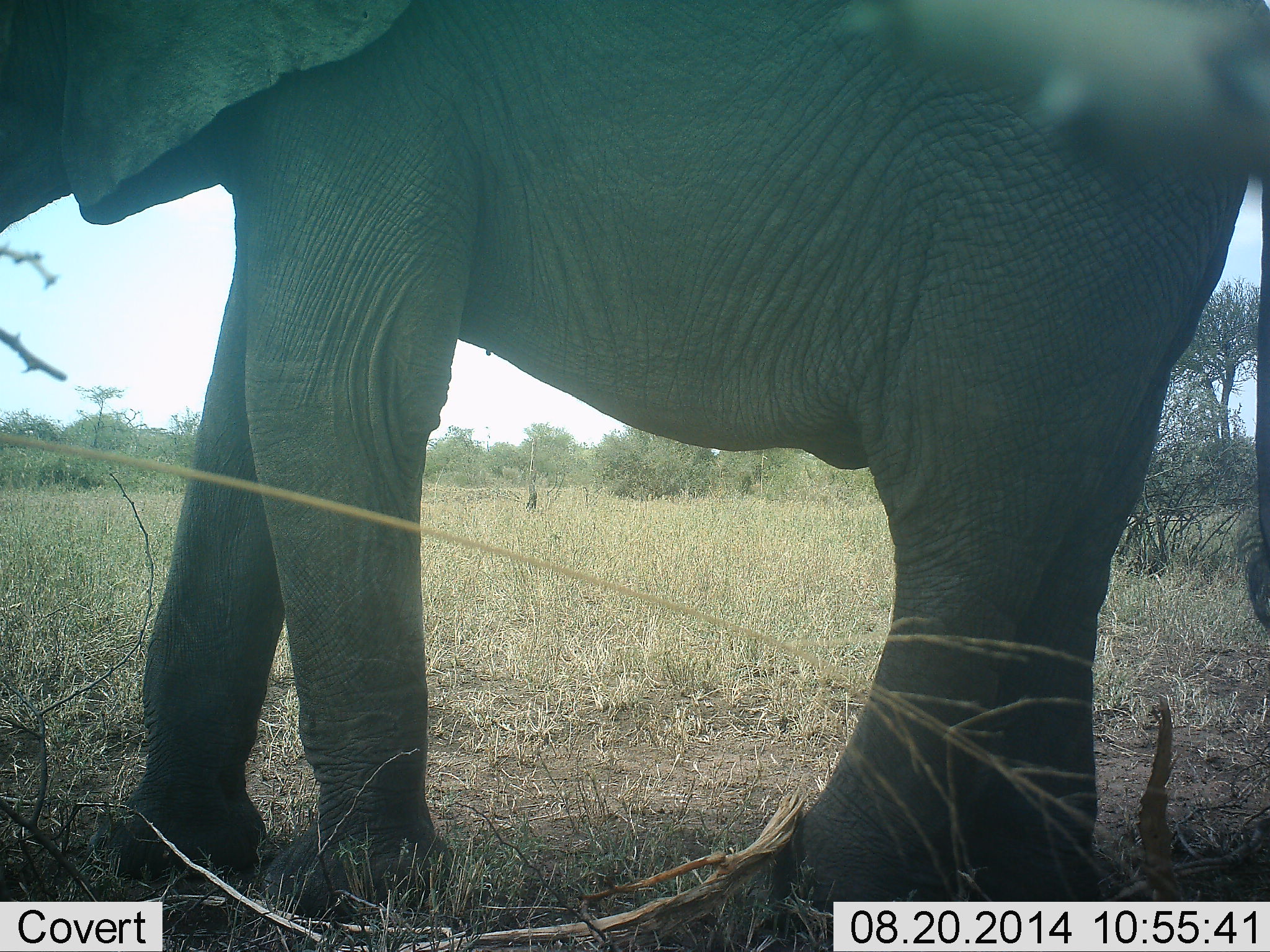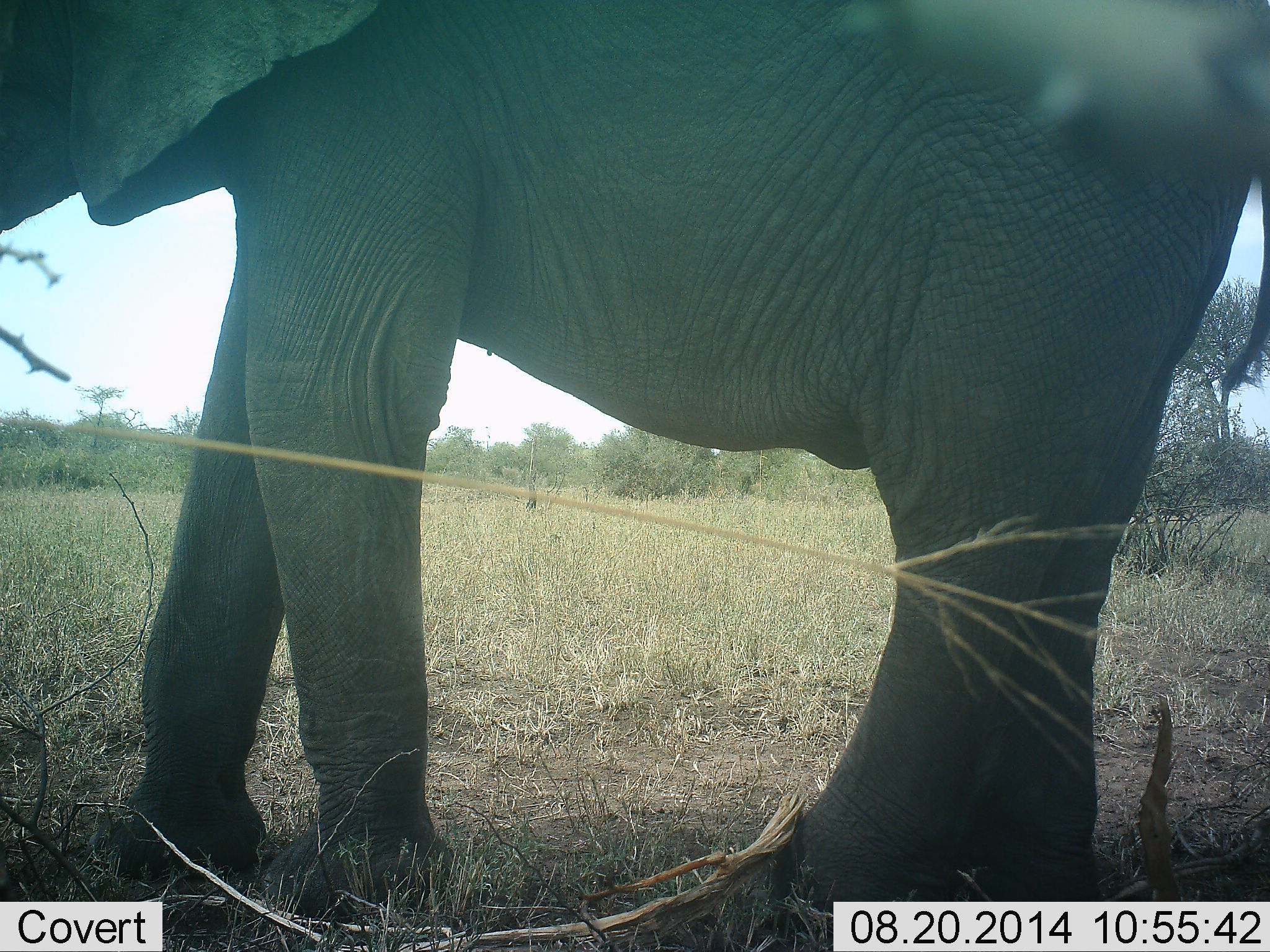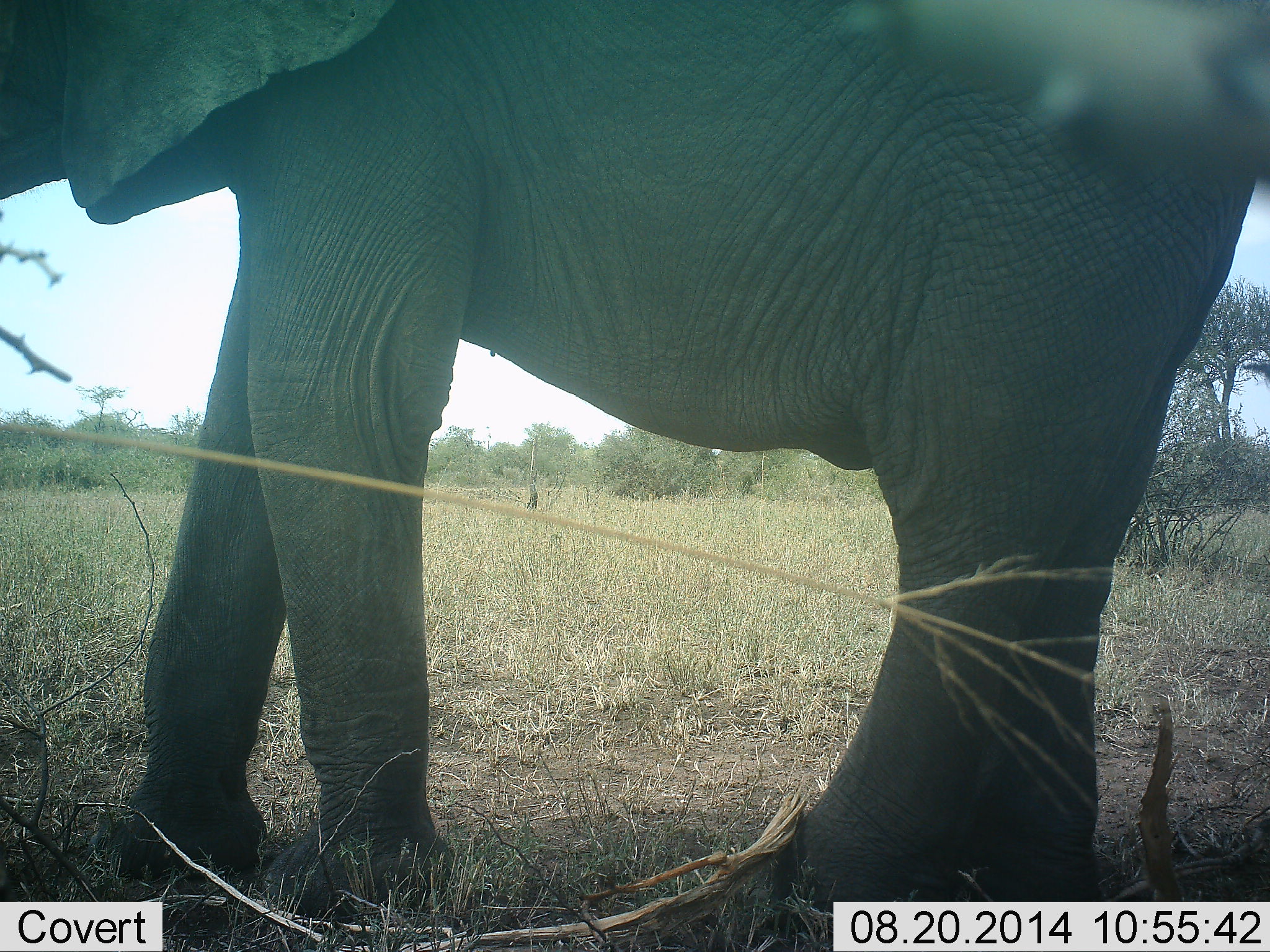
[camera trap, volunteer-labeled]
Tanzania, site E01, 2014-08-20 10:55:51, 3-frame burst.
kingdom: Animalia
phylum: Chordata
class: Mammalia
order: Proboscidea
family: Elephantidae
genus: Loxodonta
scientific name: Loxodonta africana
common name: african bush elephant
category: elephant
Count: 1.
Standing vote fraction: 90%.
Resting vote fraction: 0%.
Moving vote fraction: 10%.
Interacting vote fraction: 0%.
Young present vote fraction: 0%.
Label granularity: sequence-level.